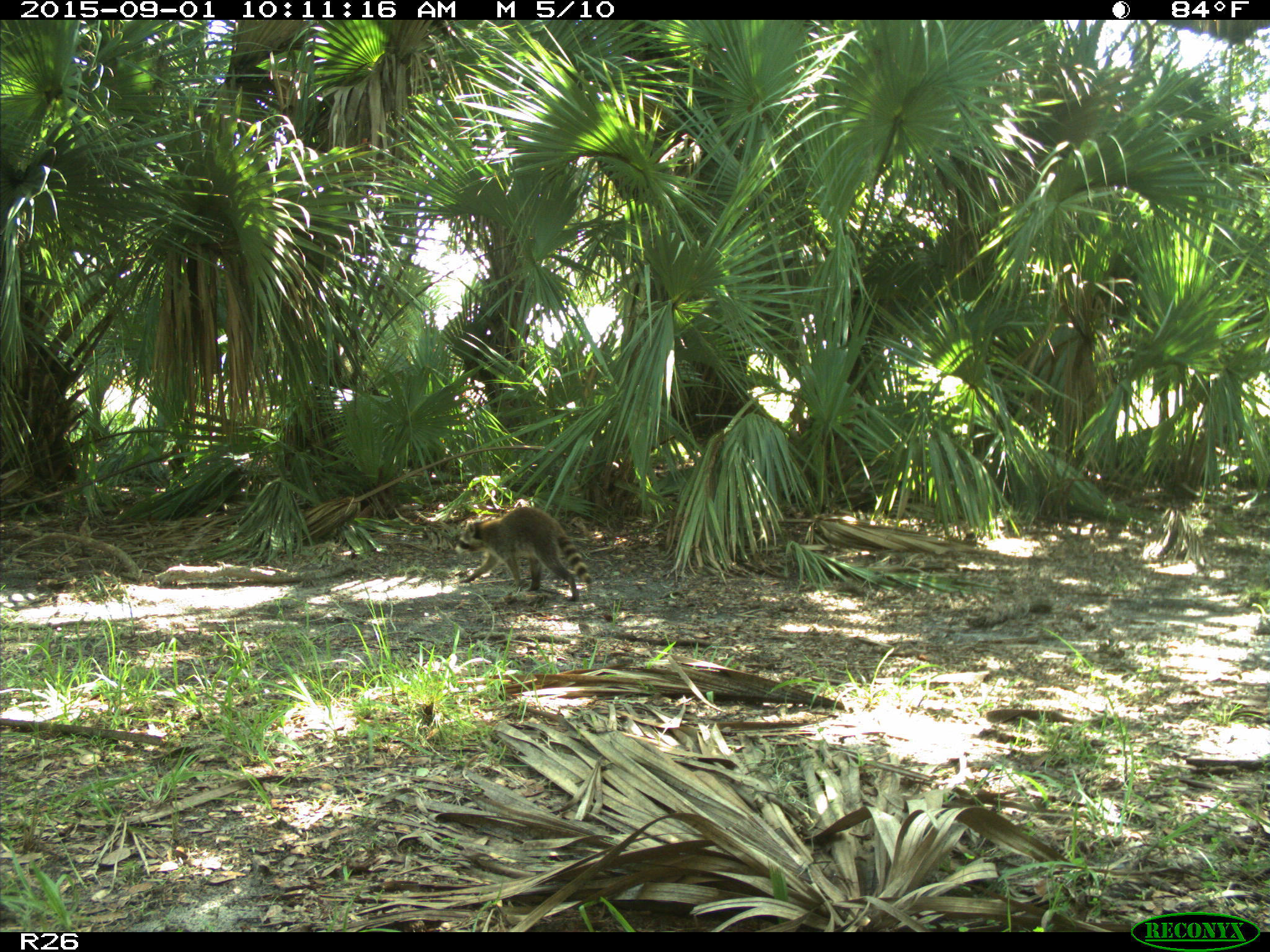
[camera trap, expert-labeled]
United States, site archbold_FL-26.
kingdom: Animalia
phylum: Chordata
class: Mammalia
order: Carnivora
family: Procyonidae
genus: Procyon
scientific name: Procyon lotor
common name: common raccoon